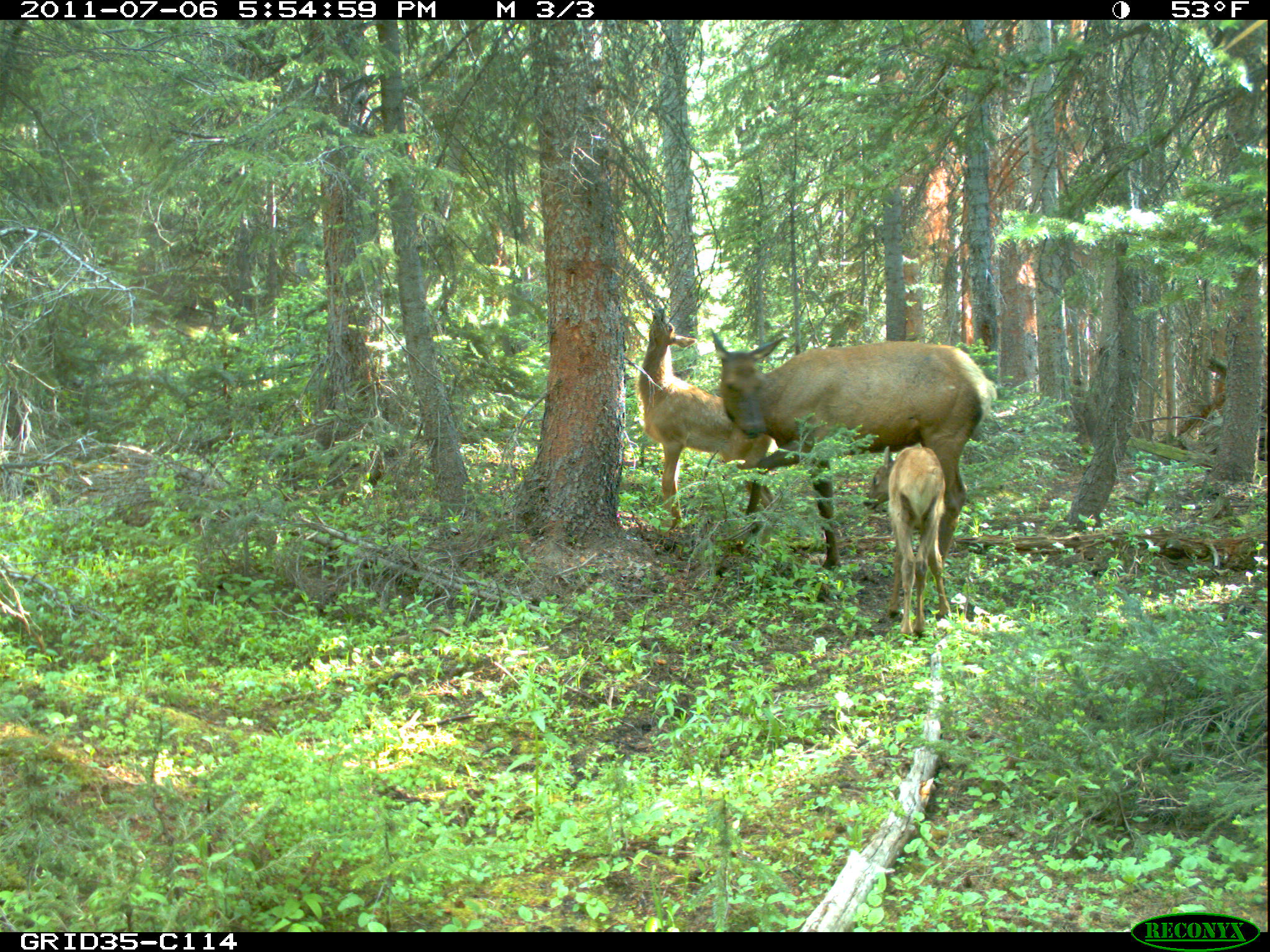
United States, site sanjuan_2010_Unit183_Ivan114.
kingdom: Animalia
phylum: Chordata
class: Mammalia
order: Artiodactyla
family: Cervidae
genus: Cervus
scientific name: Cervus elaphus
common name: red deer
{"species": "Cervus elaphus (red deer)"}